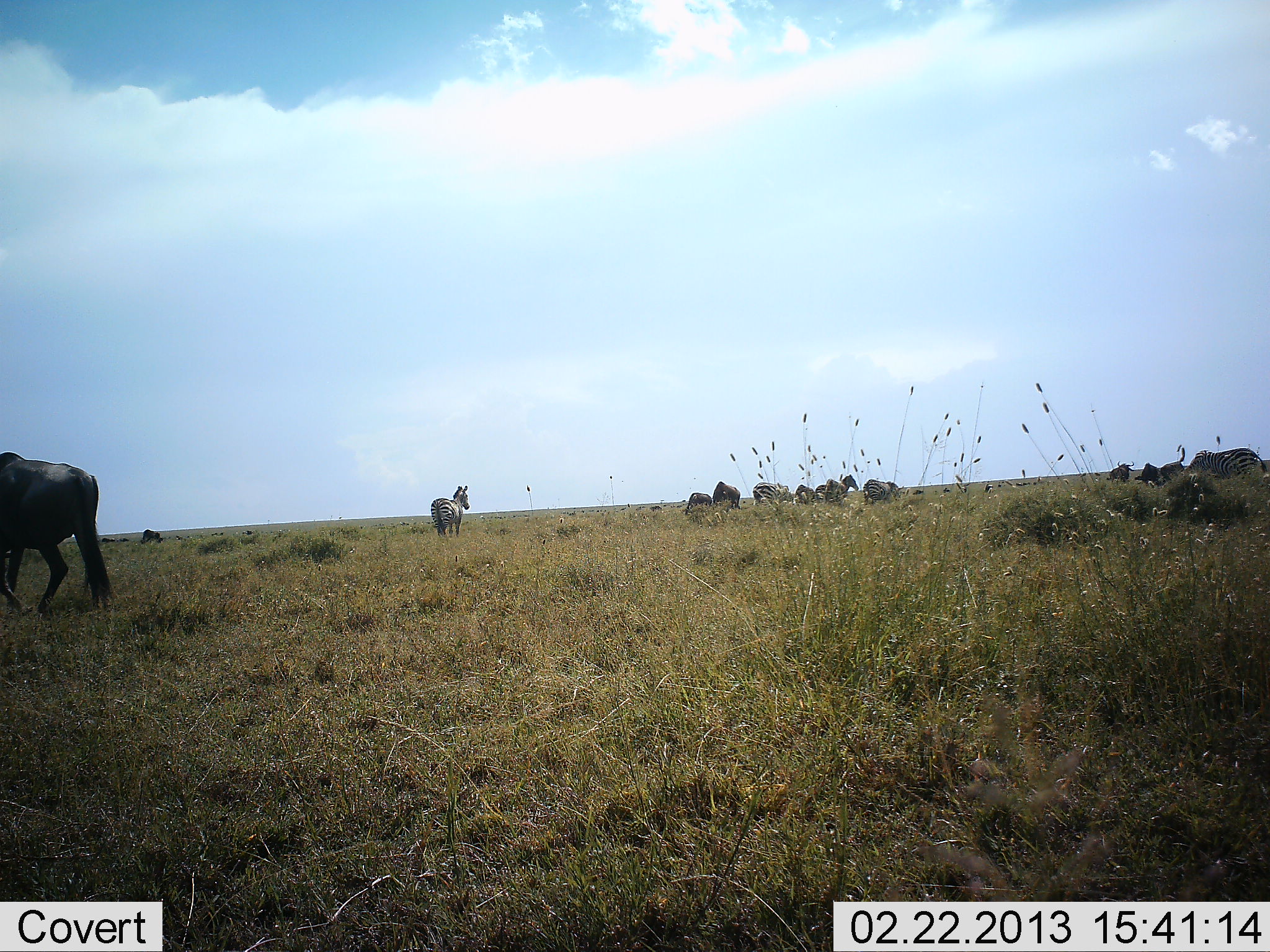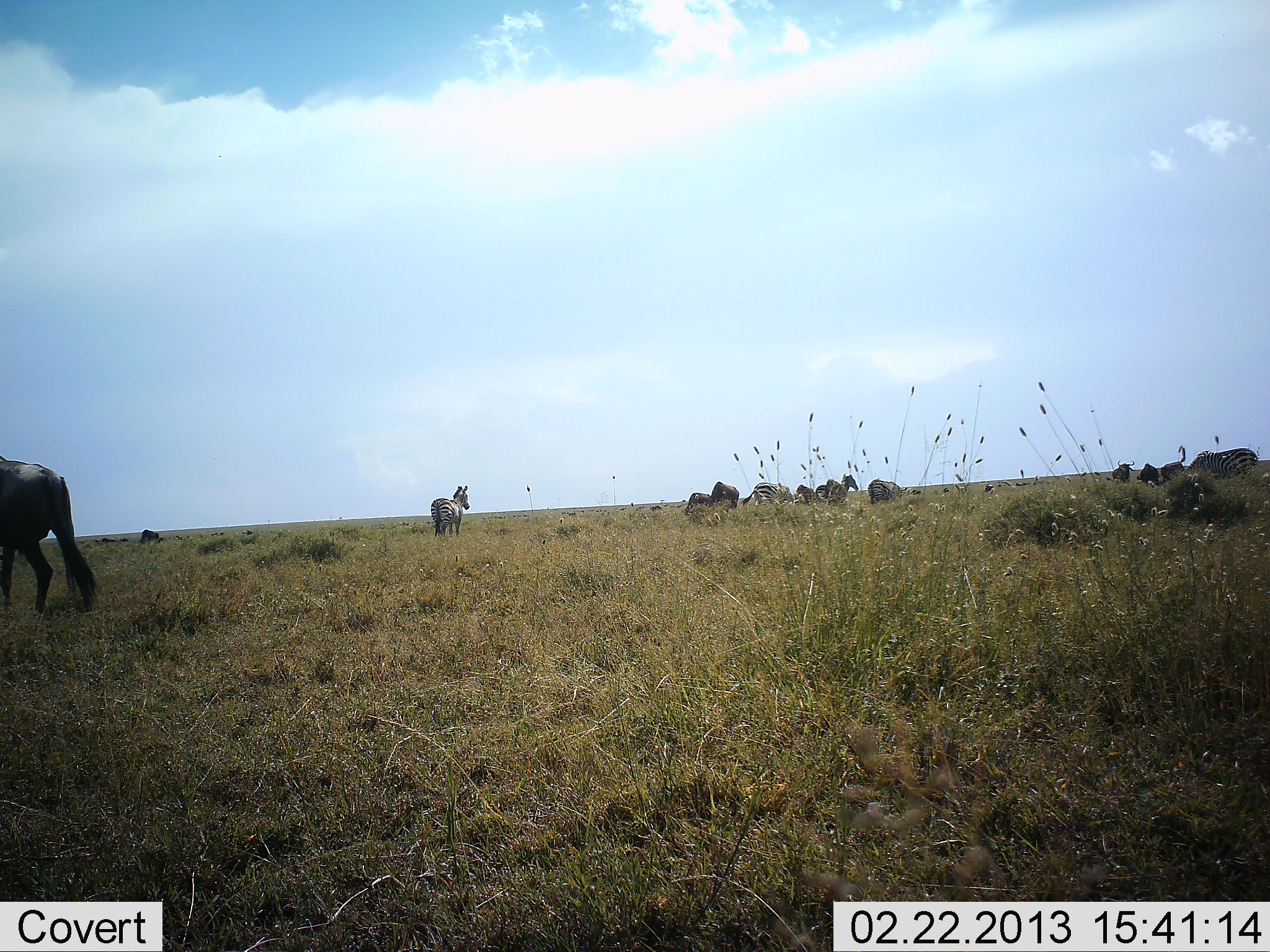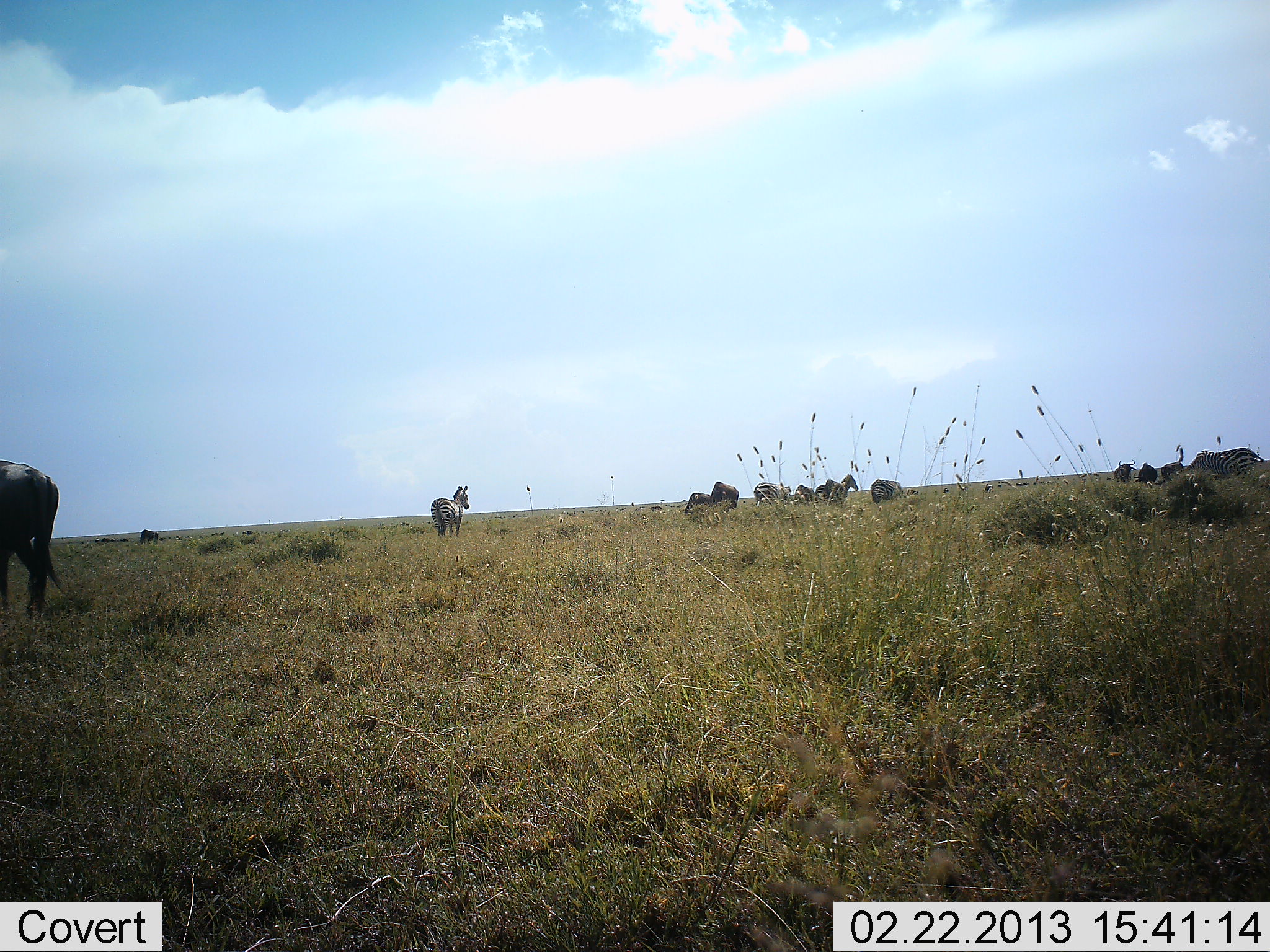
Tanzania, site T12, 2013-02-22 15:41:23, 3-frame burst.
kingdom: Animalia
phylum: Chordata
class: Mammalia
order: Artiodactyla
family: Bovidae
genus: Connochaetes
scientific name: Connochaetes taurinus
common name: blue wildebeest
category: wildebeest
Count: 5.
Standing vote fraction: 33%.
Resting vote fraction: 0%.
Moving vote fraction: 47%.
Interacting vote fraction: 0%.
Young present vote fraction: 0%.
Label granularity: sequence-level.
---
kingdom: Animalia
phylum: Chordata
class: Mammalia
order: Perissodactyla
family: Equidae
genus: Equus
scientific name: Equus quagga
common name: plains zebra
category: zebra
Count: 6.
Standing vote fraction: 70%.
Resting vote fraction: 0%.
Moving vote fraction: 10%.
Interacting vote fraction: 5%.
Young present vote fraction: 0%.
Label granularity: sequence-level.